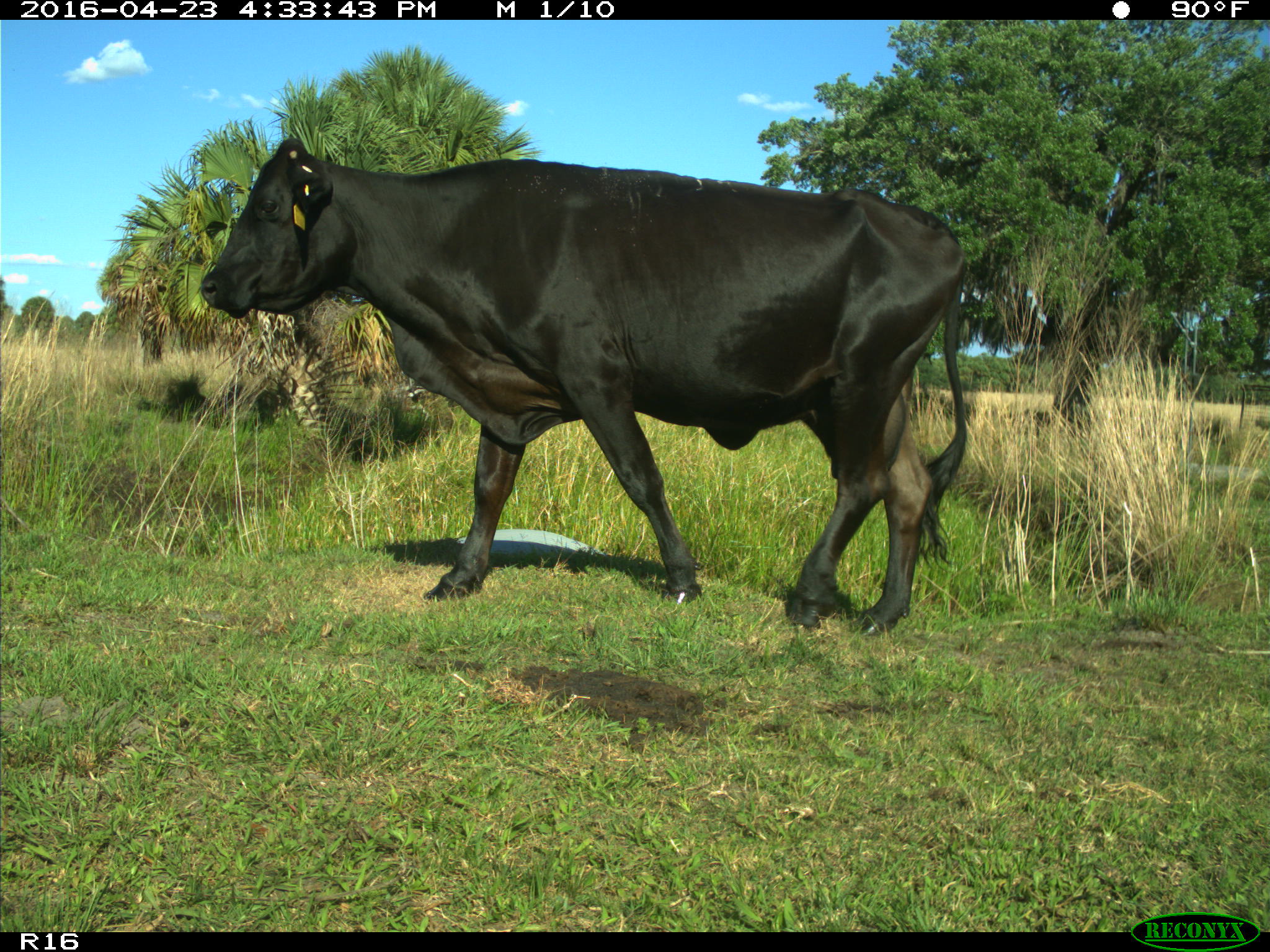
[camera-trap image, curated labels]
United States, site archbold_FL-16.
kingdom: Animalia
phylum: Chordata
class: Mammalia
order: Artiodactyla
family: Bovidae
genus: Bos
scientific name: Bos taurus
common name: domestic cow